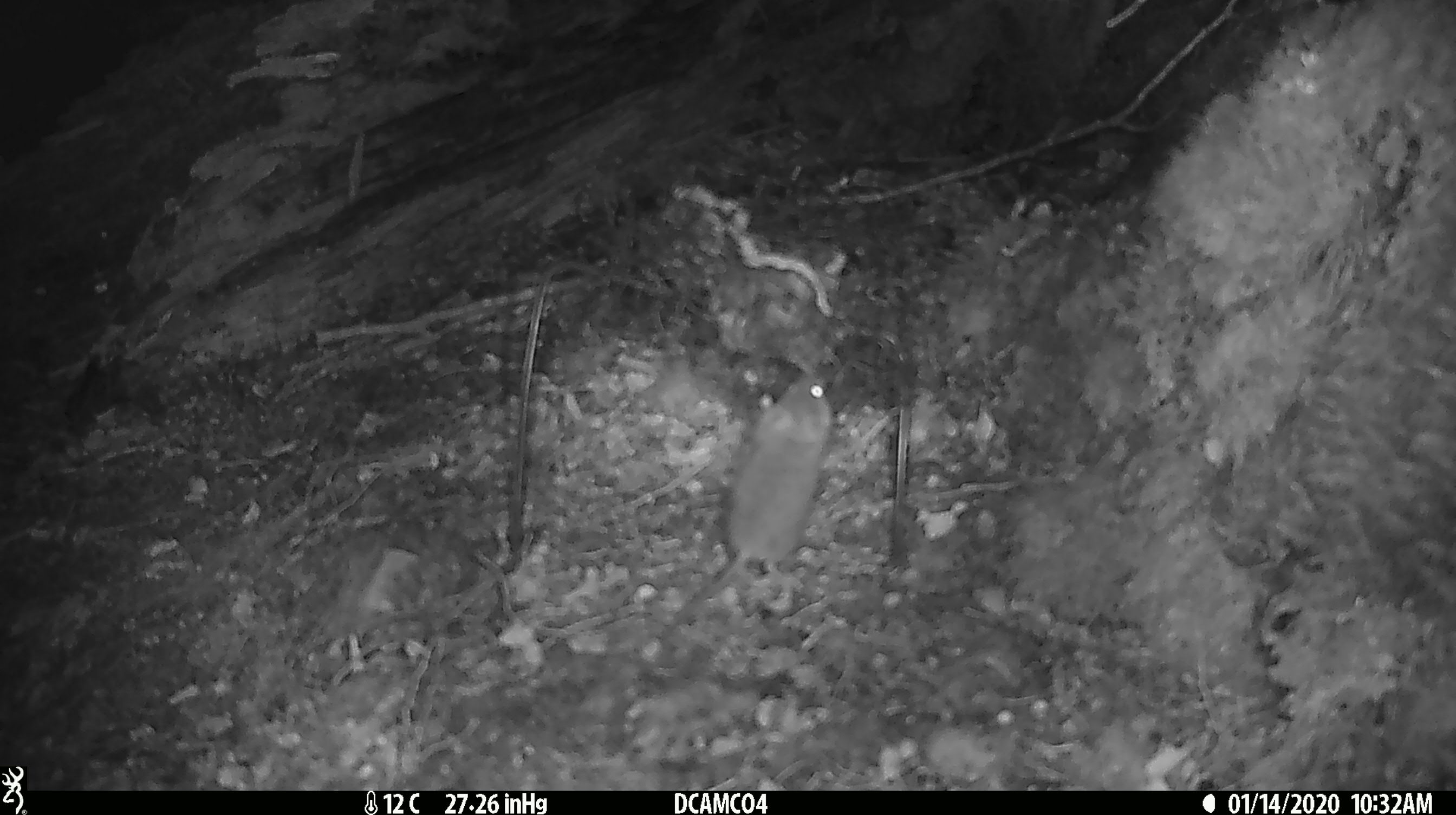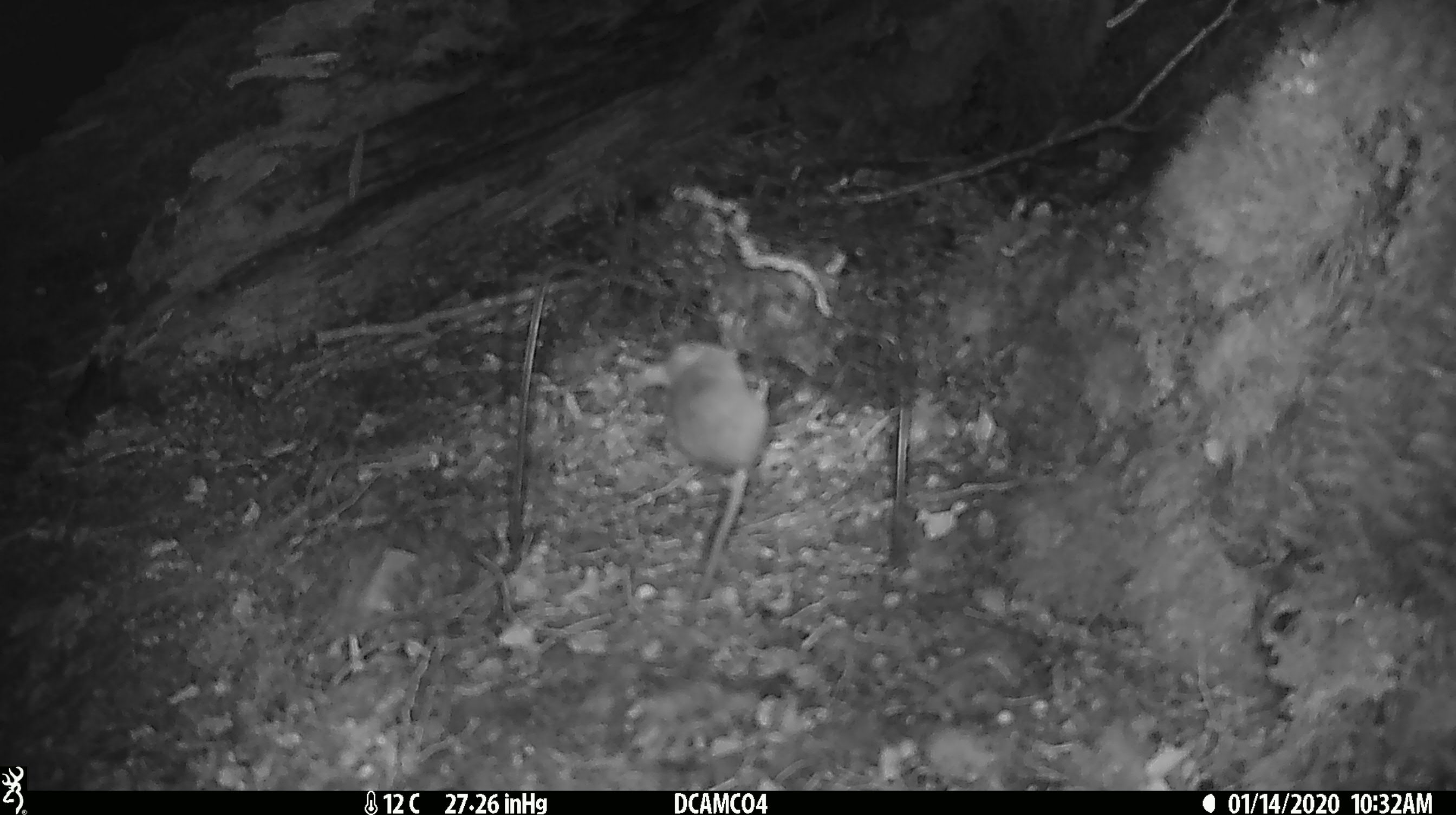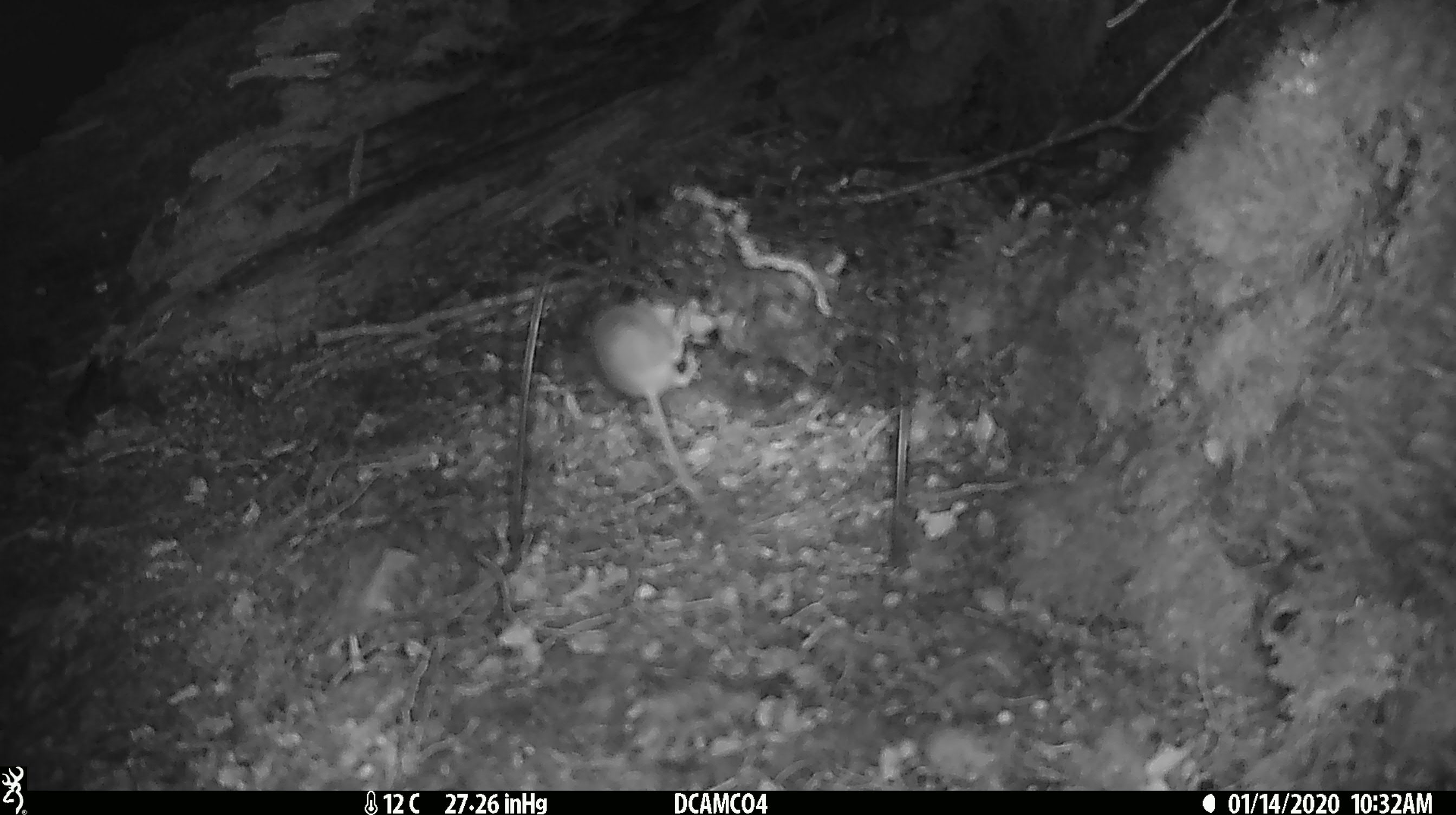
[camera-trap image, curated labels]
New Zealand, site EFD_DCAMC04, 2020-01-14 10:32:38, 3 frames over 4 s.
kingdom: Animalia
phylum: Chordata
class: Mammalia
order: Rodentia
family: Muridae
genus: Mus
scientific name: Mus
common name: mouse